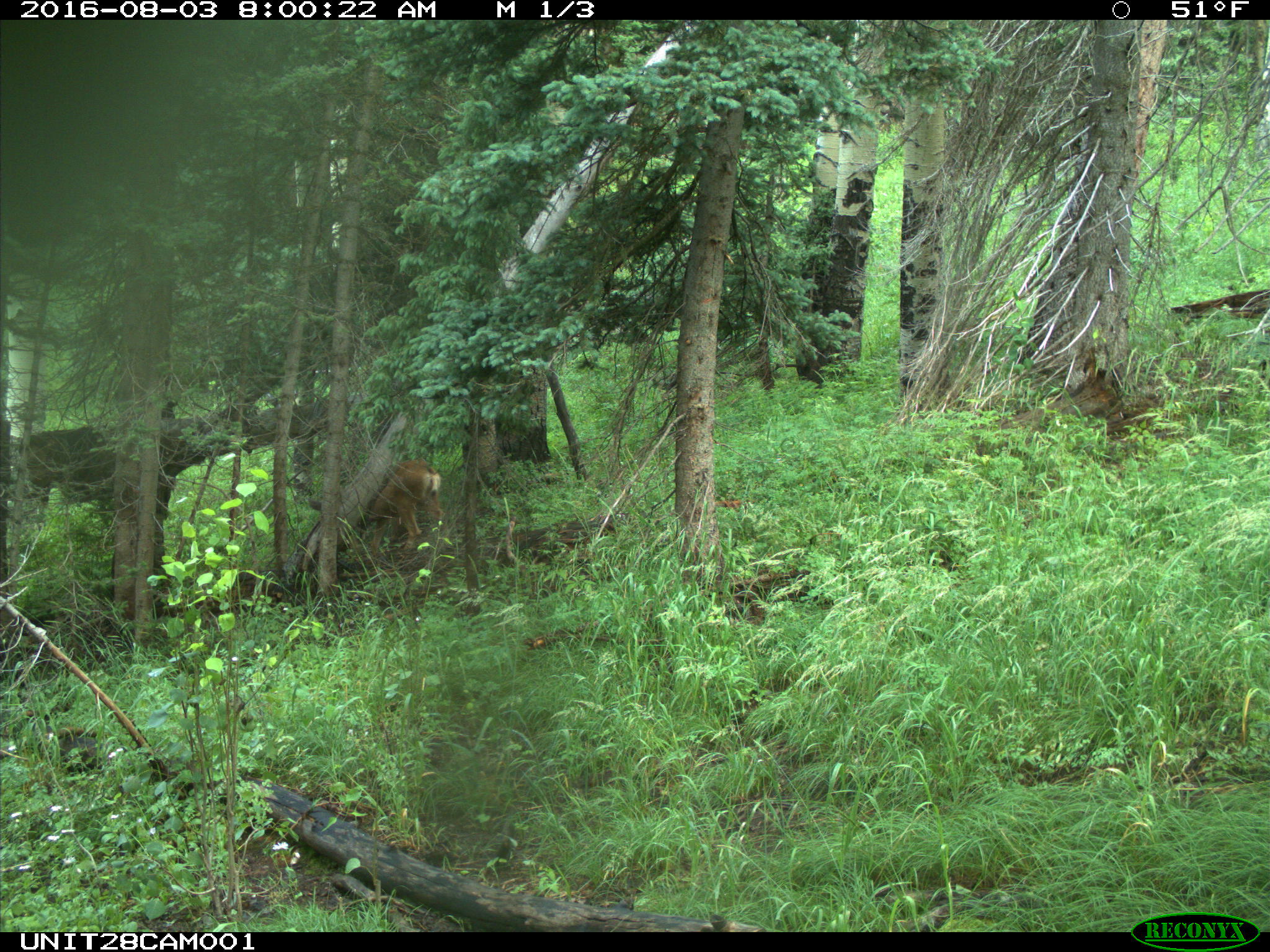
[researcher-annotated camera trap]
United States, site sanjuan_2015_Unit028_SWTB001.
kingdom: Animalia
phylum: Chordata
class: Mammalia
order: Artiodactyla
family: Cervidae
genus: Odocoileus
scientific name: Odocoileus hemionus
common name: mule deer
Odocoileus hemionus (mule deer).